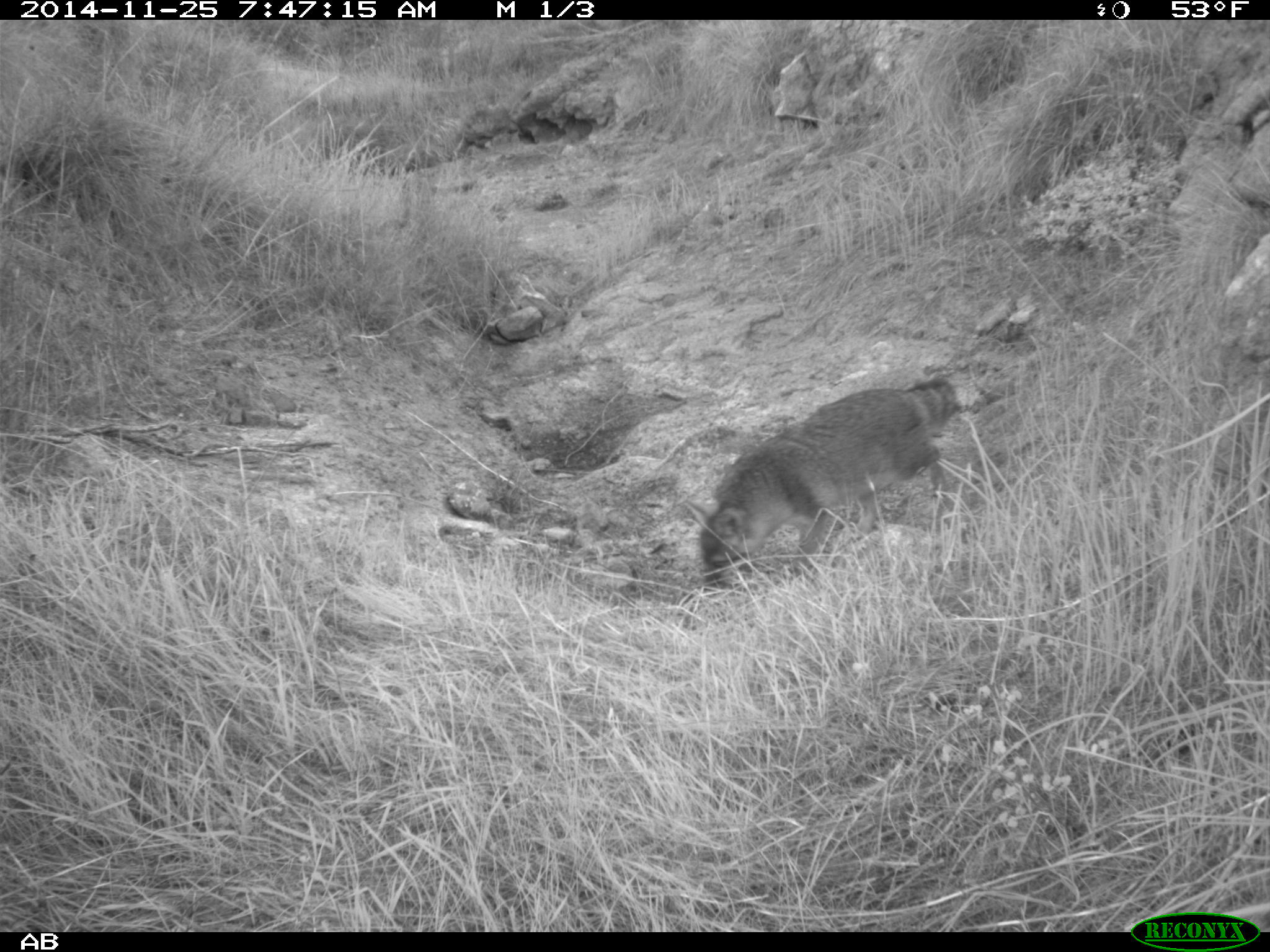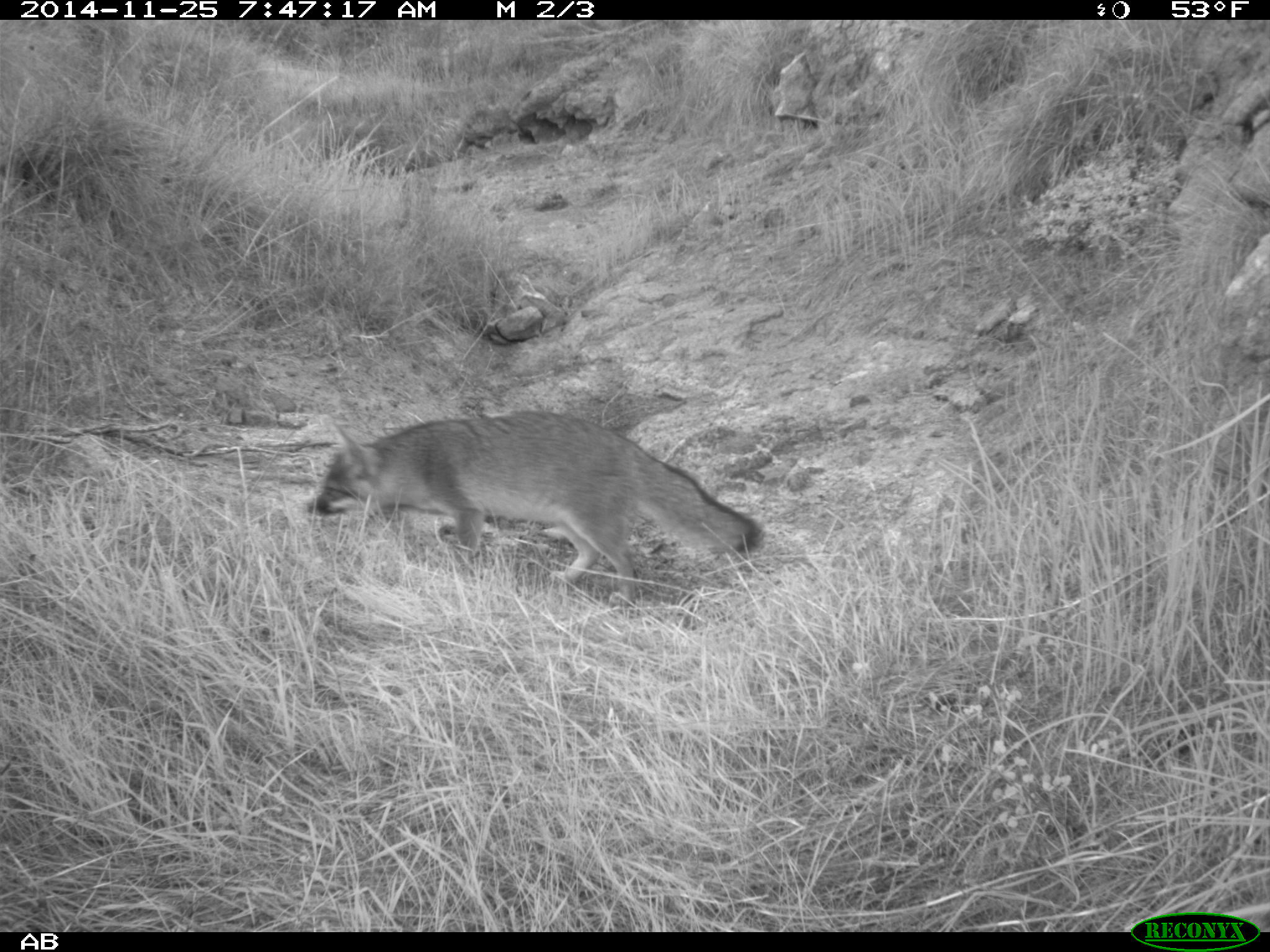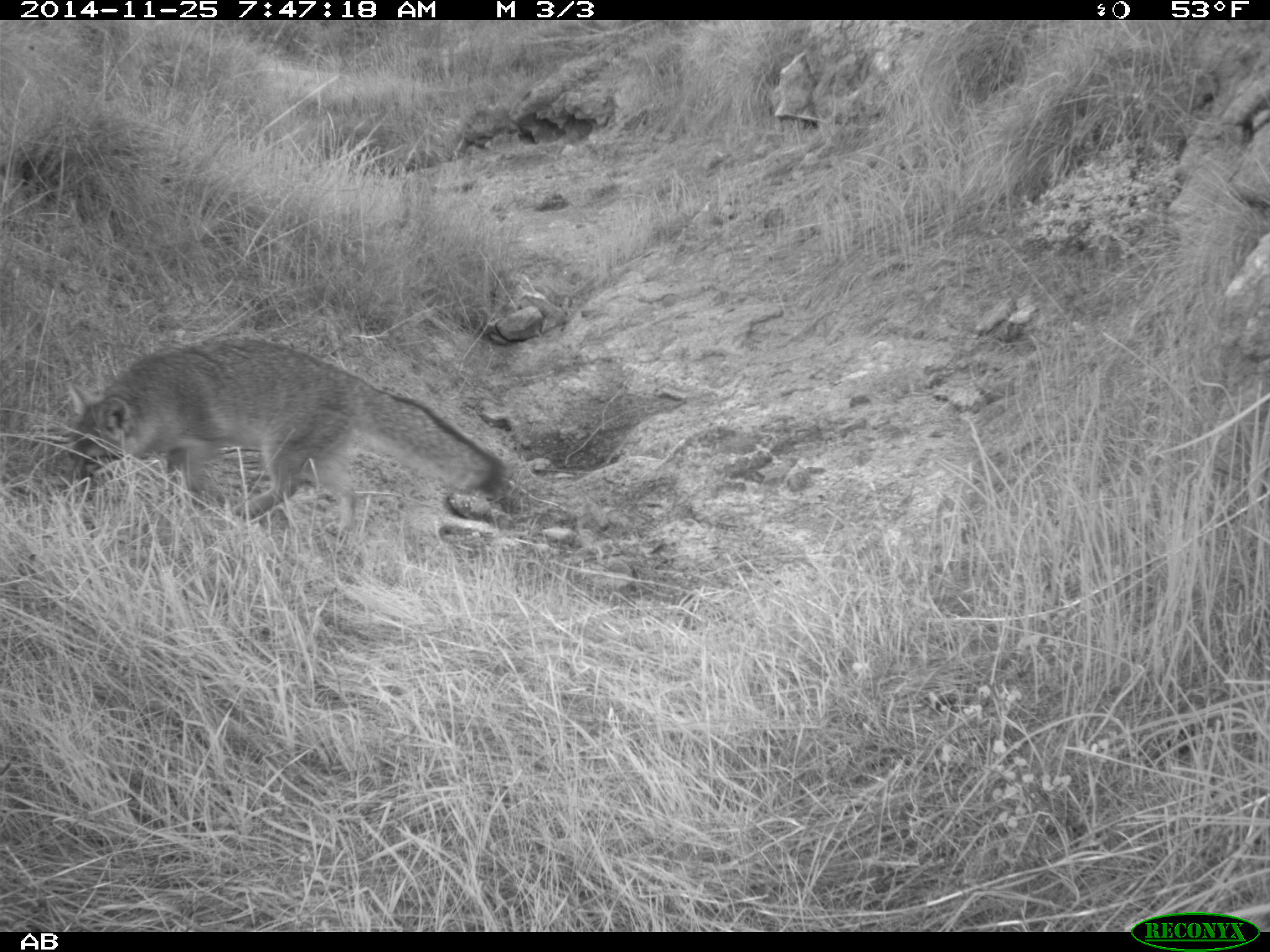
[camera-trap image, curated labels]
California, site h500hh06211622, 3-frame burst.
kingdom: Animalia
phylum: Chordata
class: Mammalia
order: Carnivora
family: Canidae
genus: Urocyon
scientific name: Urocyon littoralis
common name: island fox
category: fox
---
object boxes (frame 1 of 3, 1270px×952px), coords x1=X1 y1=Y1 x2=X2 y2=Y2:
fox: x1=697 y1=379 x2=958 y2=586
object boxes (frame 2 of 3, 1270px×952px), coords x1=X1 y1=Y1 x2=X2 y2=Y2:
fox: x1=308 y1=410 x2=761 y2=607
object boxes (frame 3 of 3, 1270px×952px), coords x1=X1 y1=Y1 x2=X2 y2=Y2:
fox: x1=66 y1=336 x2=505 y2=521